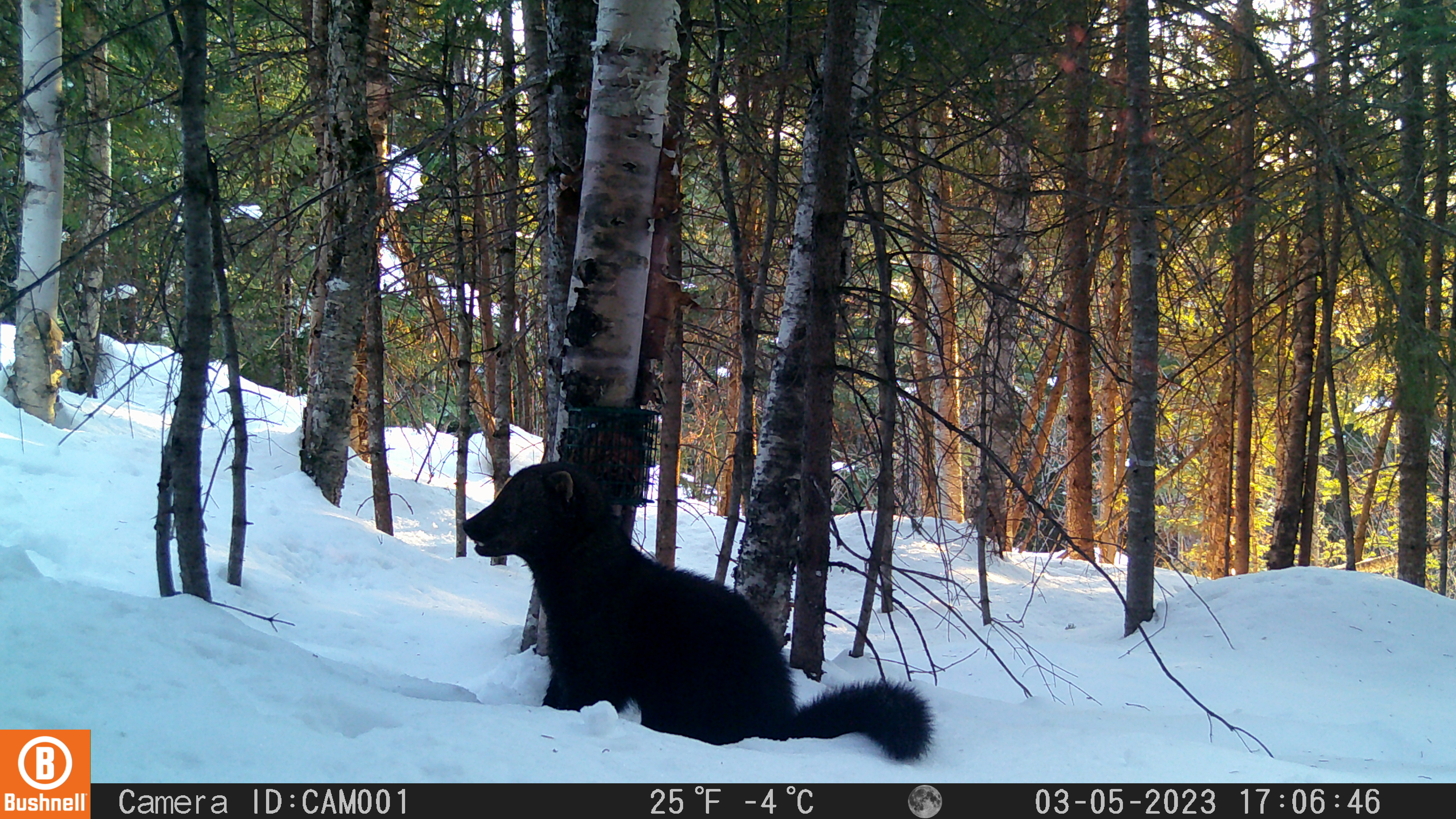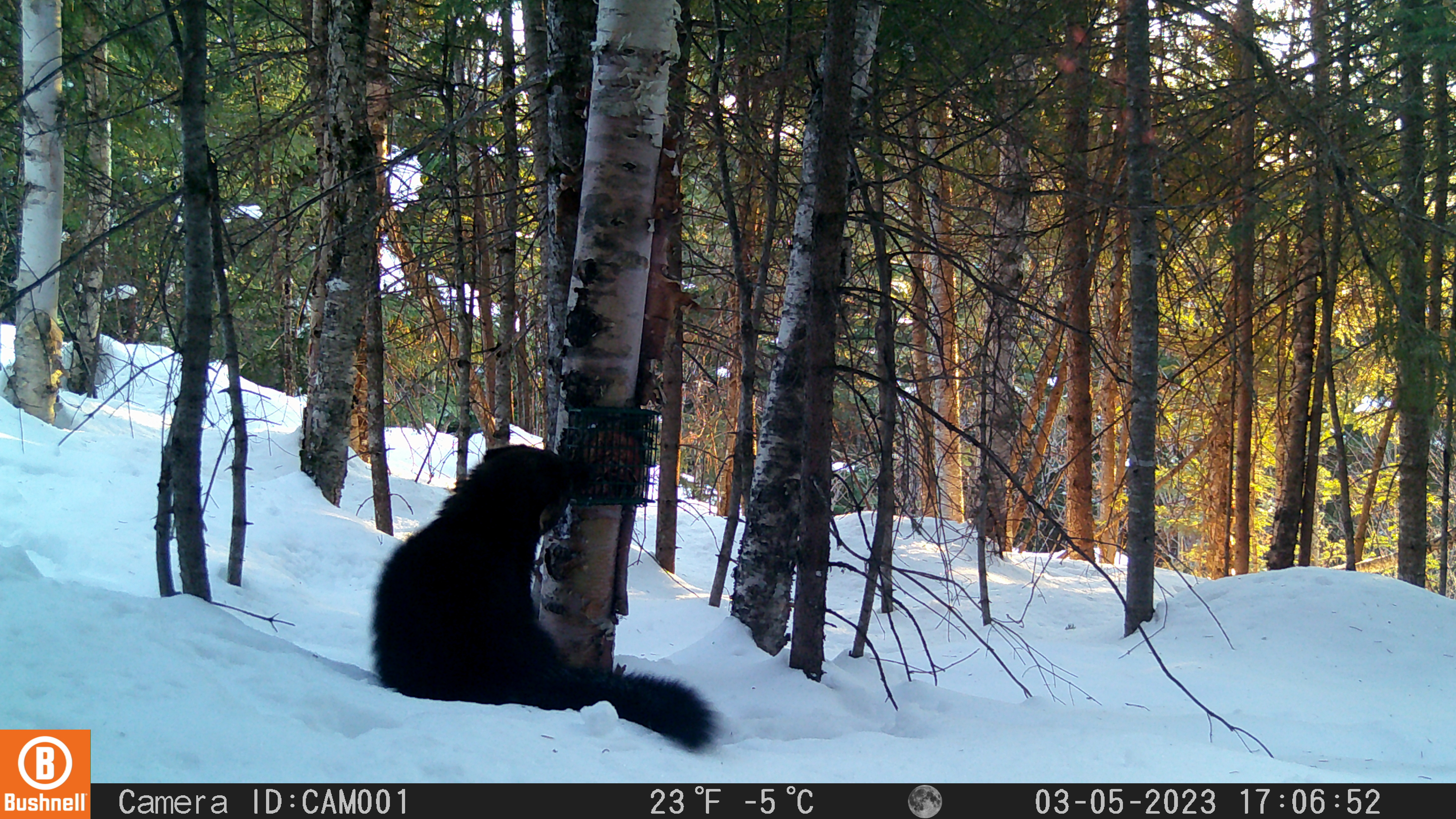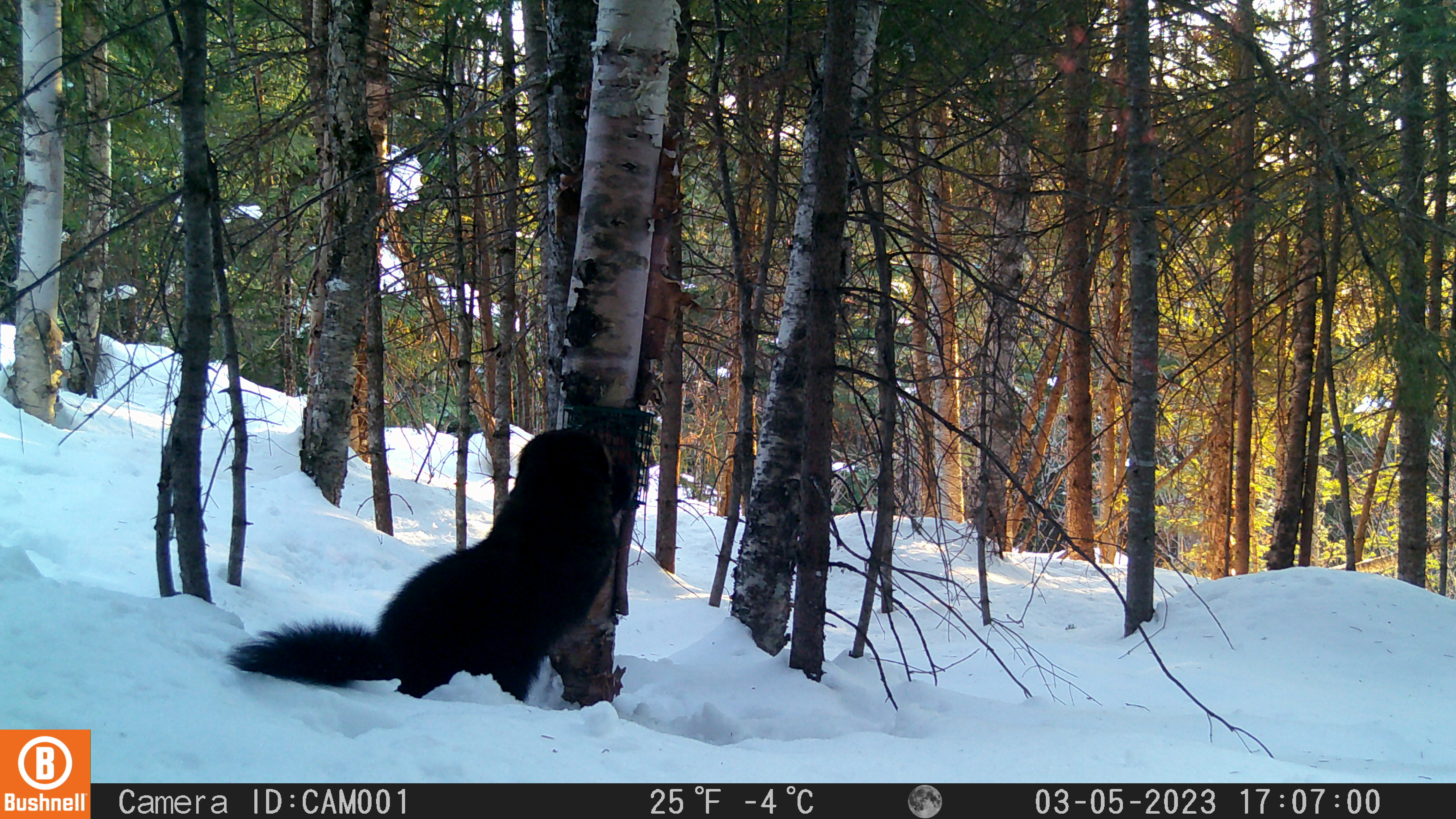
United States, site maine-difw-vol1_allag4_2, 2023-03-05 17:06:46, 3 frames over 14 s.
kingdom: Animalia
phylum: Chordata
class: Mammalia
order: Carnivora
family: Mustelidae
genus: Pekania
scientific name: Pekania pennanti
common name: fisher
Fisher (Pekania pennanti).